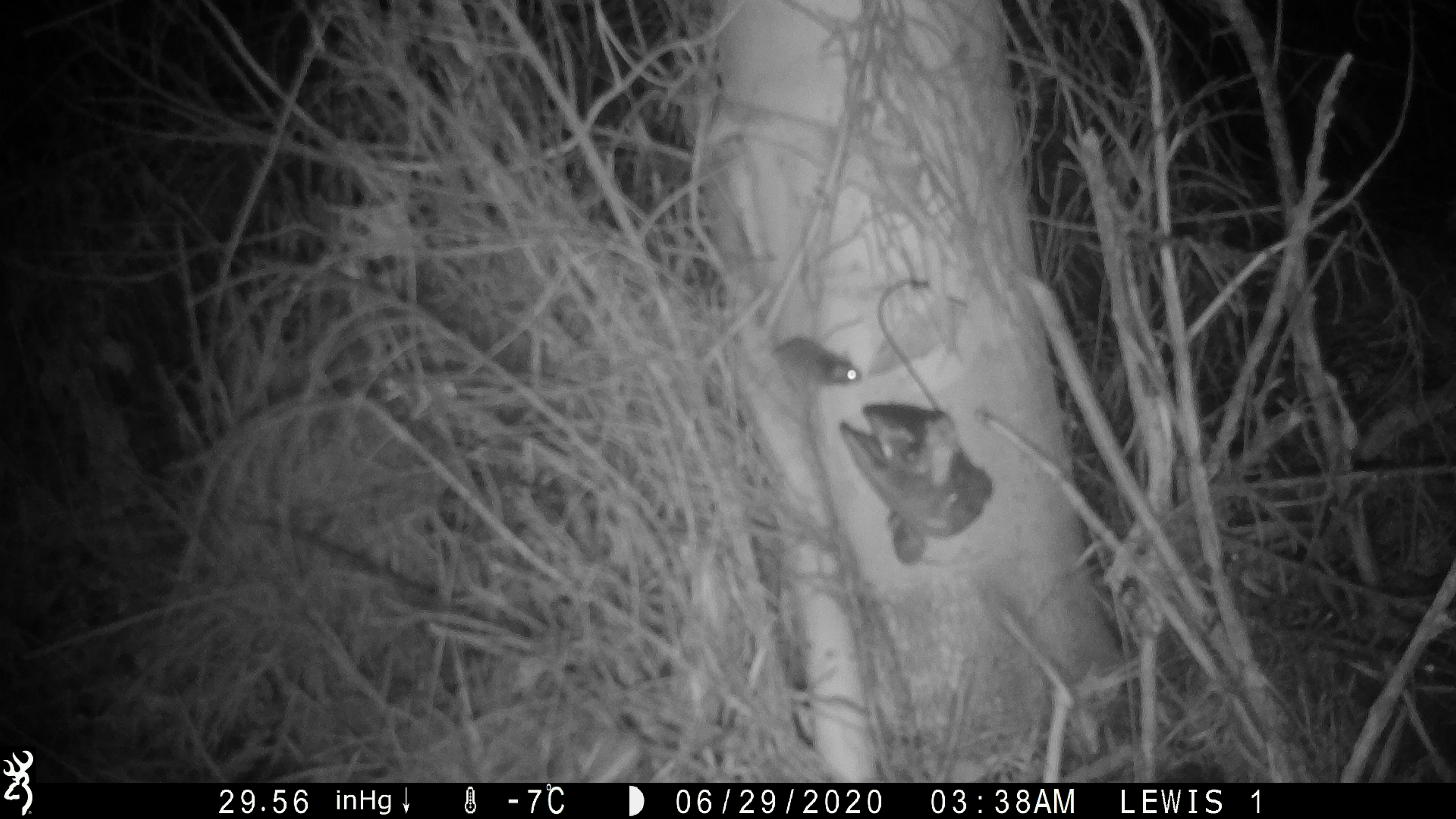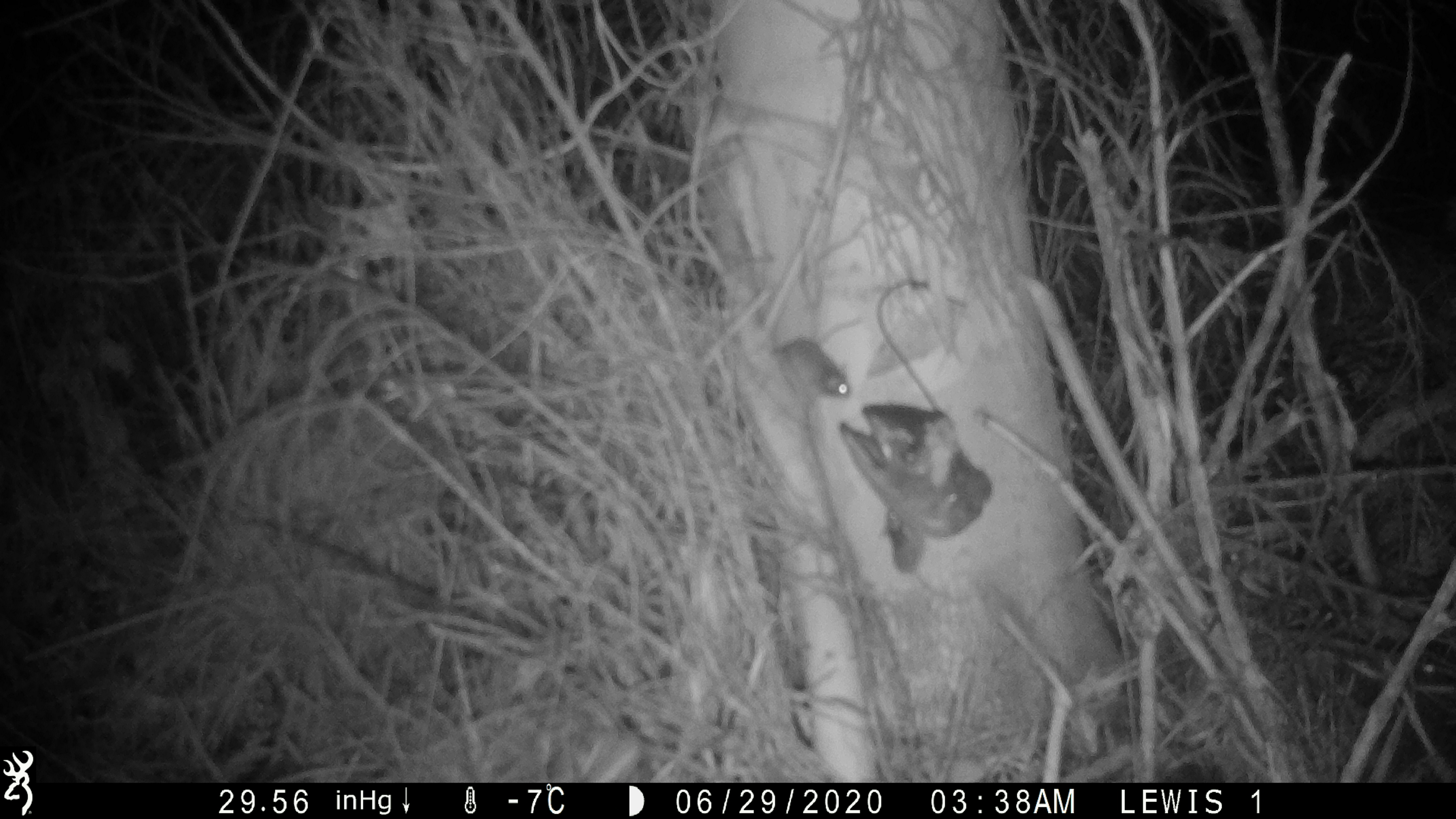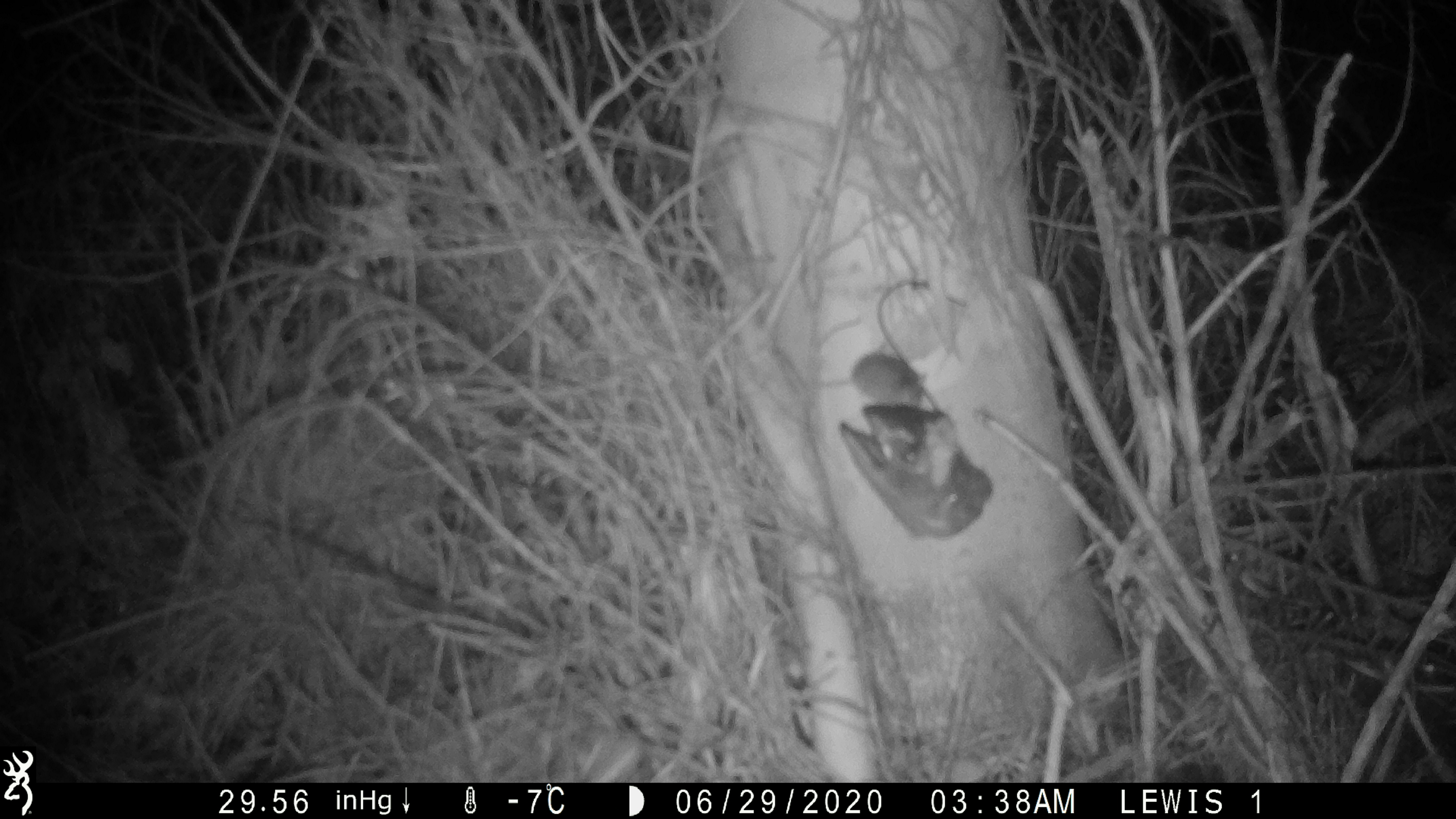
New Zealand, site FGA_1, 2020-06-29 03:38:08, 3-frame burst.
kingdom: Animalia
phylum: Chordata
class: Mammalia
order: Rodentia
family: Muridae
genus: Mus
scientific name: Mus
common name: mouse